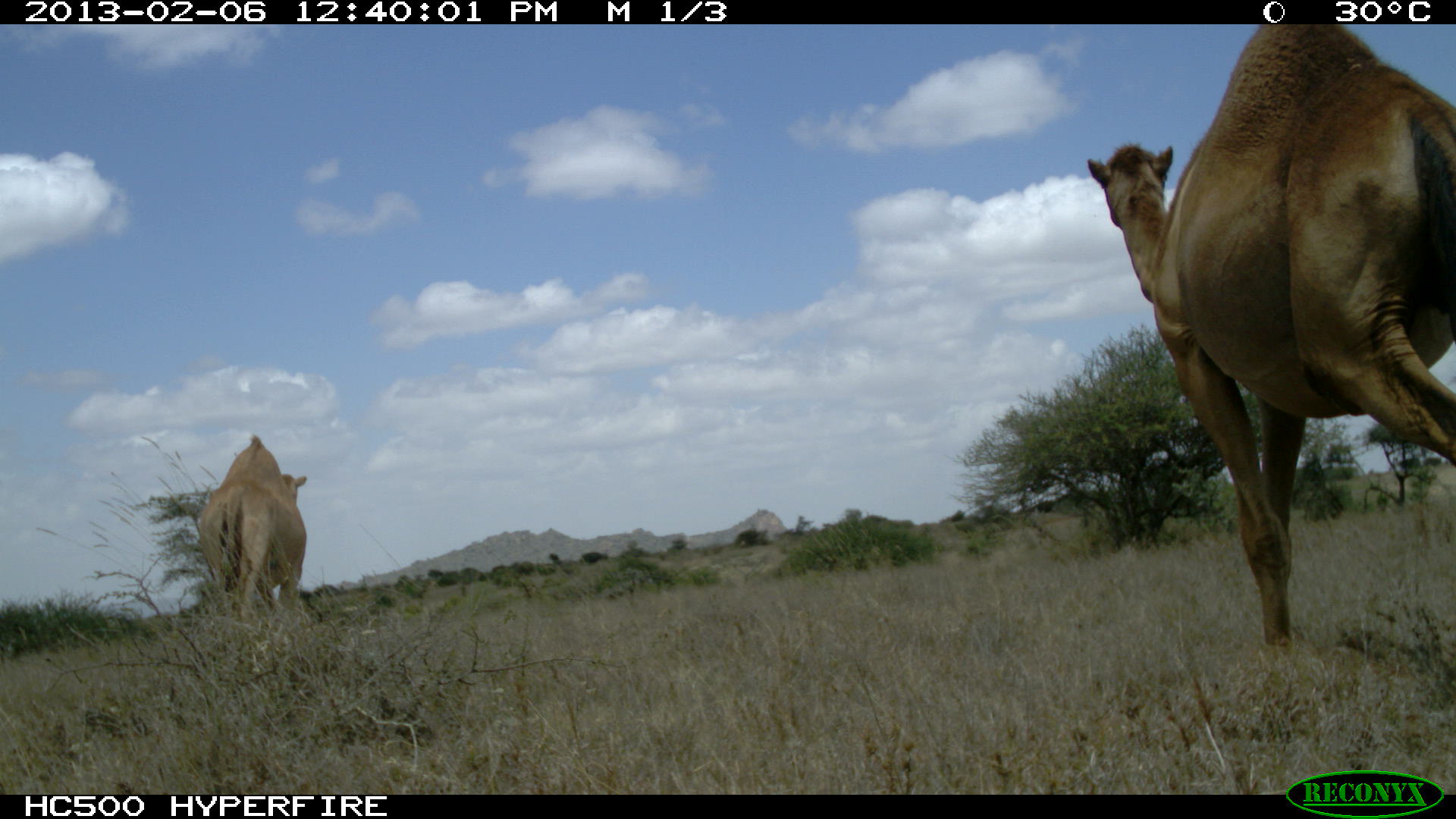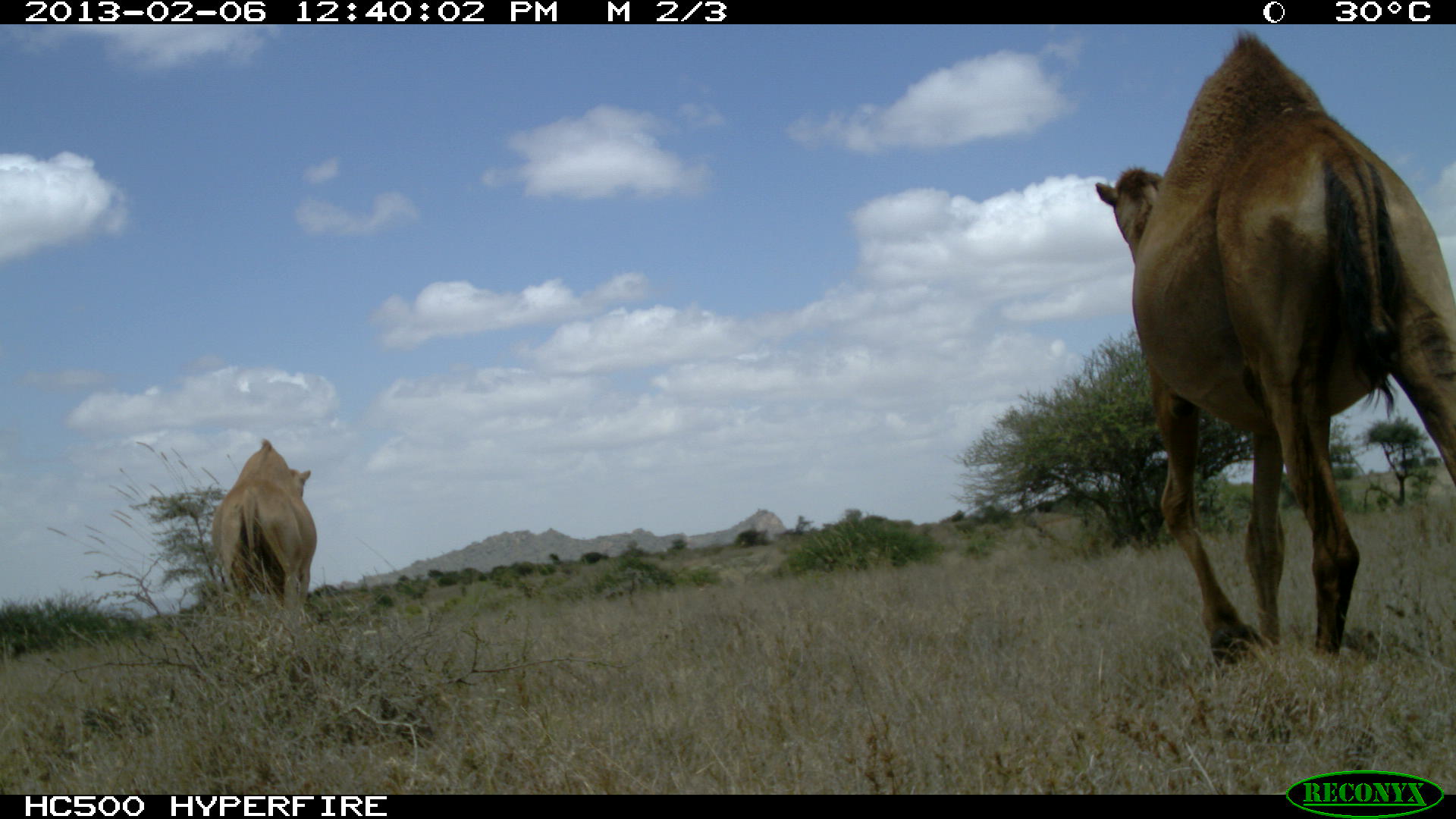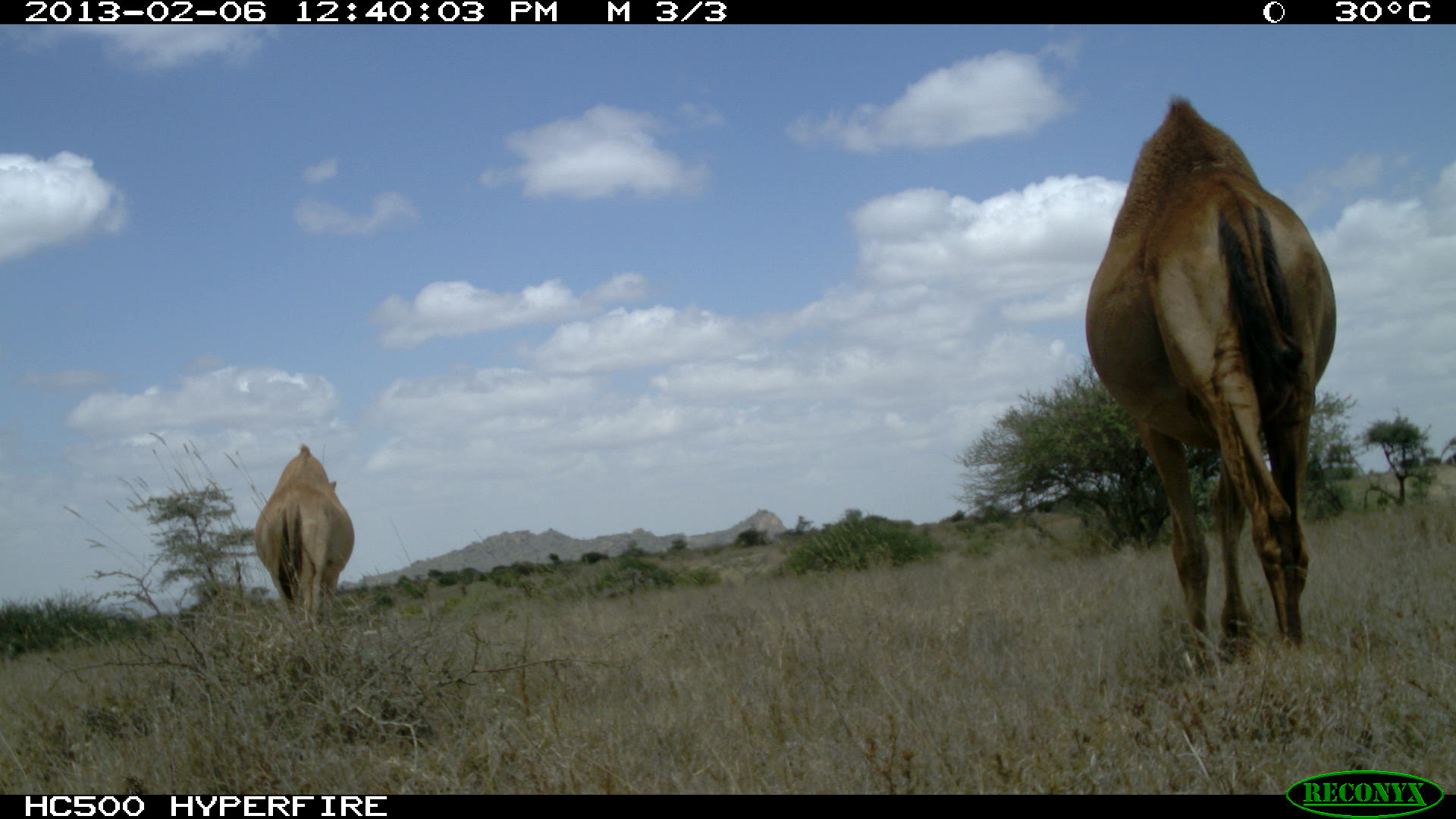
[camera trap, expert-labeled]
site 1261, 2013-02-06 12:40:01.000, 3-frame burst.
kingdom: Animalia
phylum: Chordata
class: Mammalia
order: Artiodactyla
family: Camelidae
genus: Camelus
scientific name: Camelus dromedarius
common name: dromedary camel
Camelus dromedarius (dromedary camel), count 2.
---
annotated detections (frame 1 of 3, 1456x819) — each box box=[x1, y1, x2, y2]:
camelus dromedarius: box=[1083, 22, 1456, 654]; box=[195, 436, 308, 637]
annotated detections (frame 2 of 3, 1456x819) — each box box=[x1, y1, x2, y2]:
camelus dromedarius: box=[1091, 33, 1456, 662]; box=[213, 433, 315, 609]